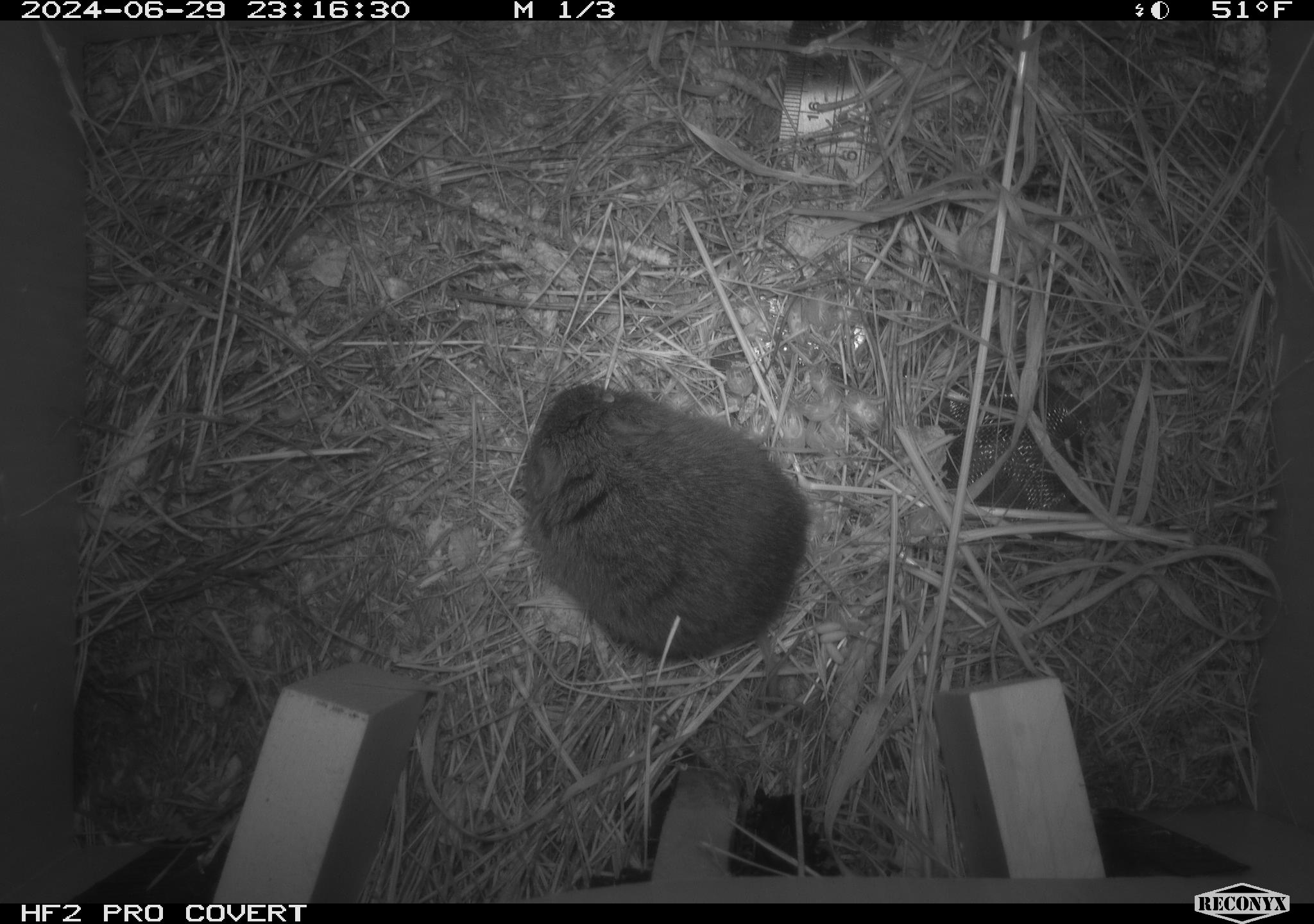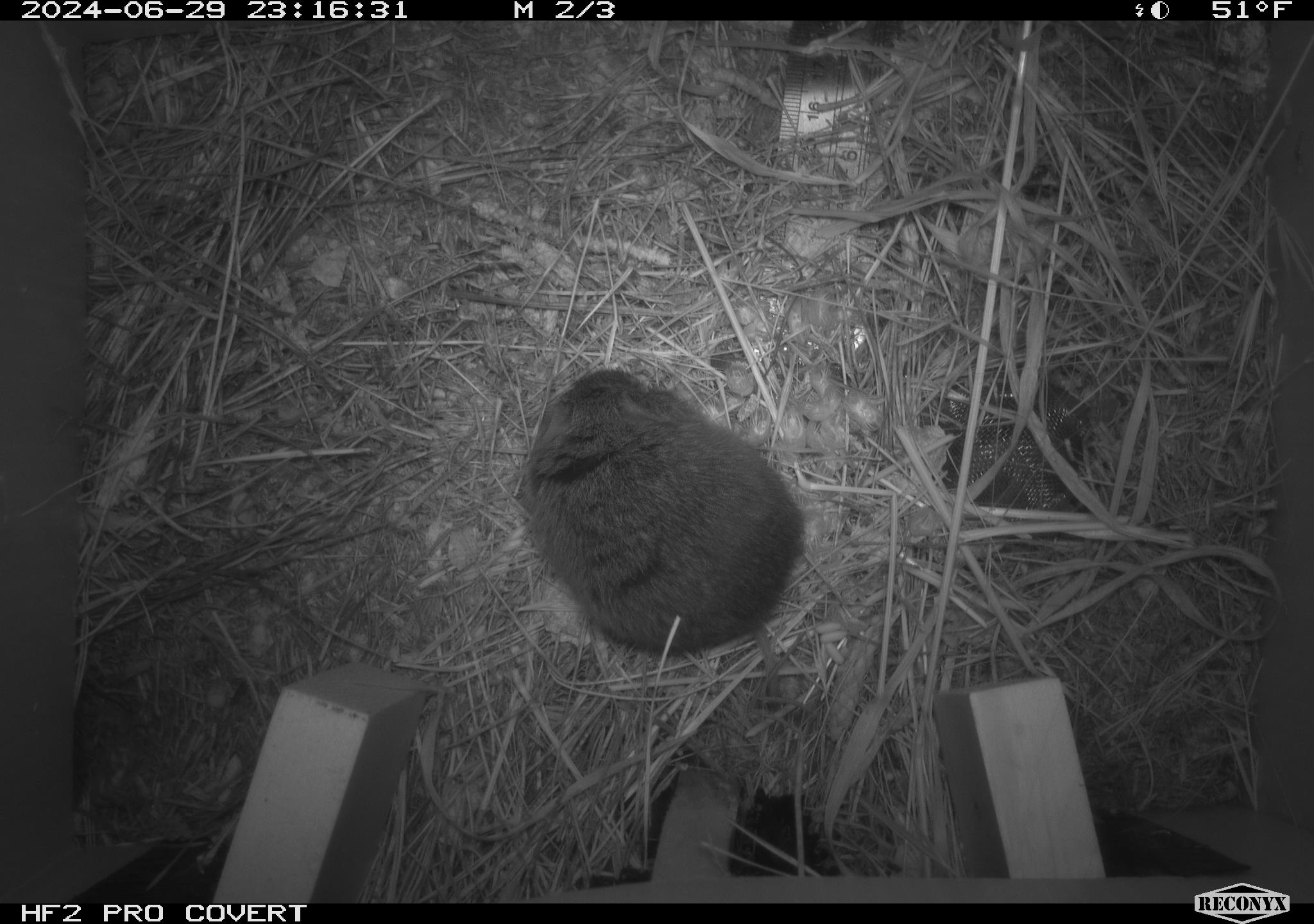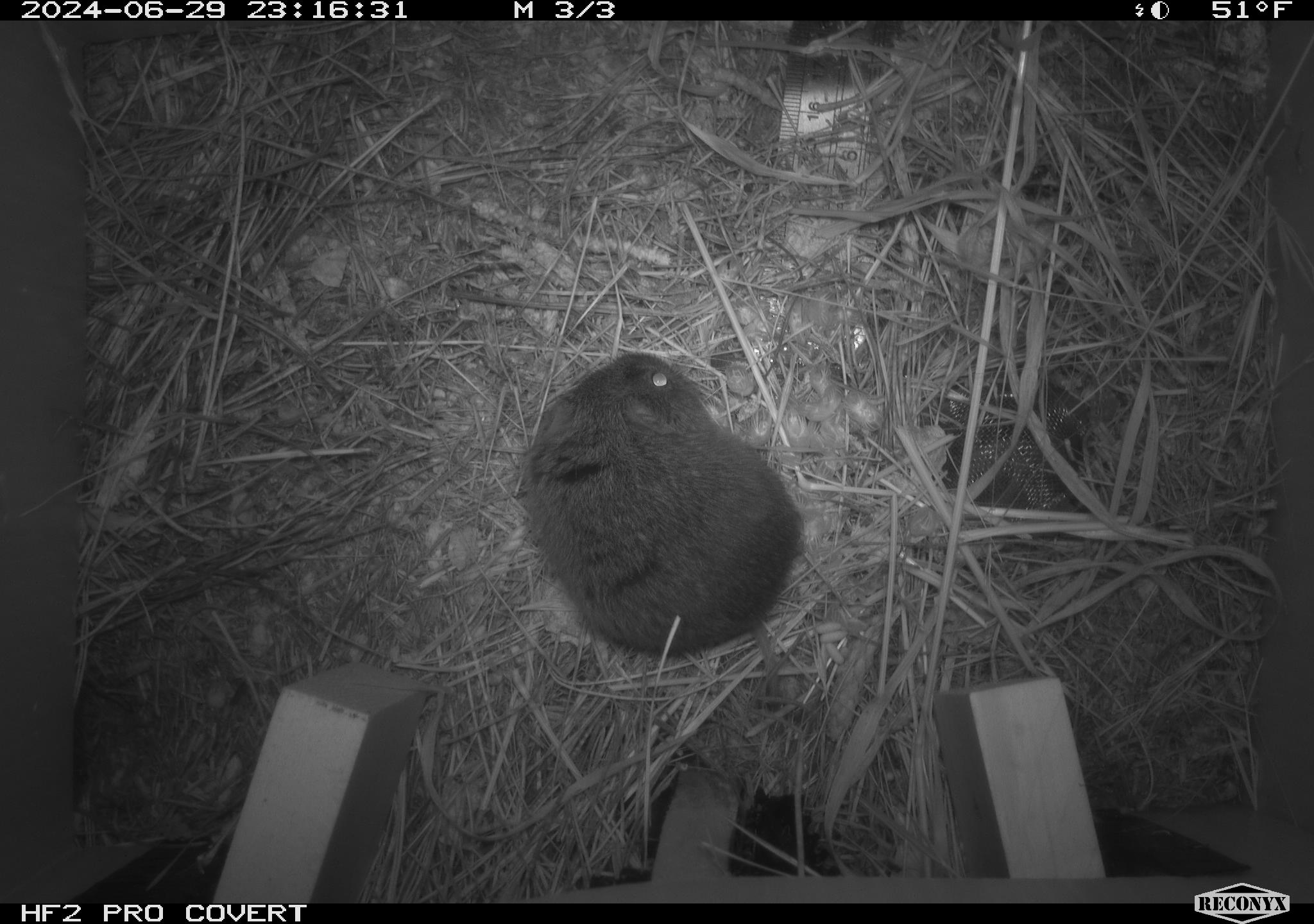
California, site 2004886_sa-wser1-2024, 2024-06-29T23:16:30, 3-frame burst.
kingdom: Animalia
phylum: Chordata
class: Mammalia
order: Rodentia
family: Cricetidae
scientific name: Arvicolinae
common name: voles, lemmings, and muskrats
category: arvicolinae subfamily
Arvicolinae subfamily (voles, lemmings, and muskrats) (Arvicolinae).